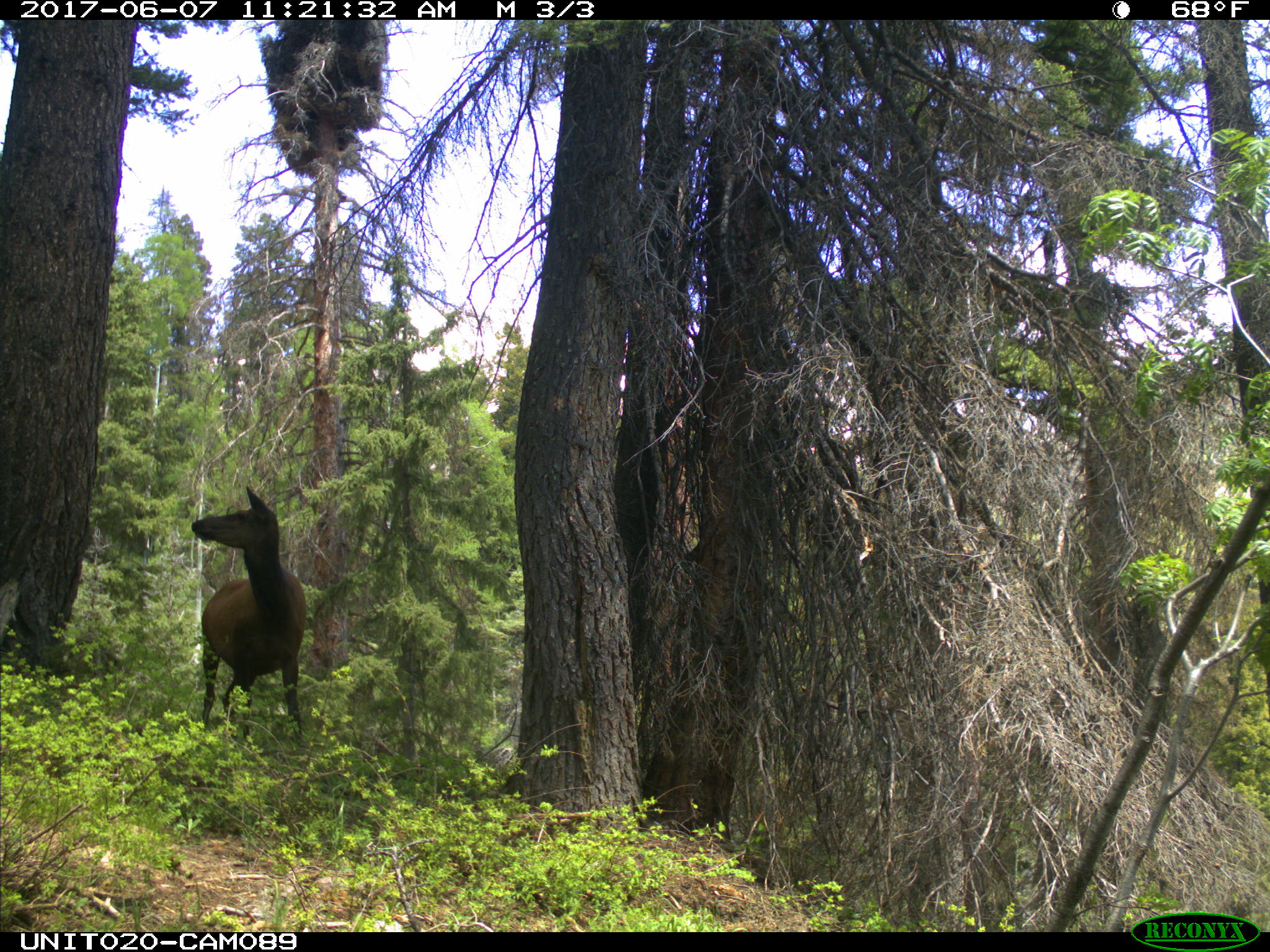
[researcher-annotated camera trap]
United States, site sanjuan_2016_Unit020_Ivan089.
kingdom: Animalia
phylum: Chordata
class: Mammalia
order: Artiodactyla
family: Cervidae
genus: Cervus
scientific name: Cervus elaphus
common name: red deer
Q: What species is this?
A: Cervus elaphus (red deer).